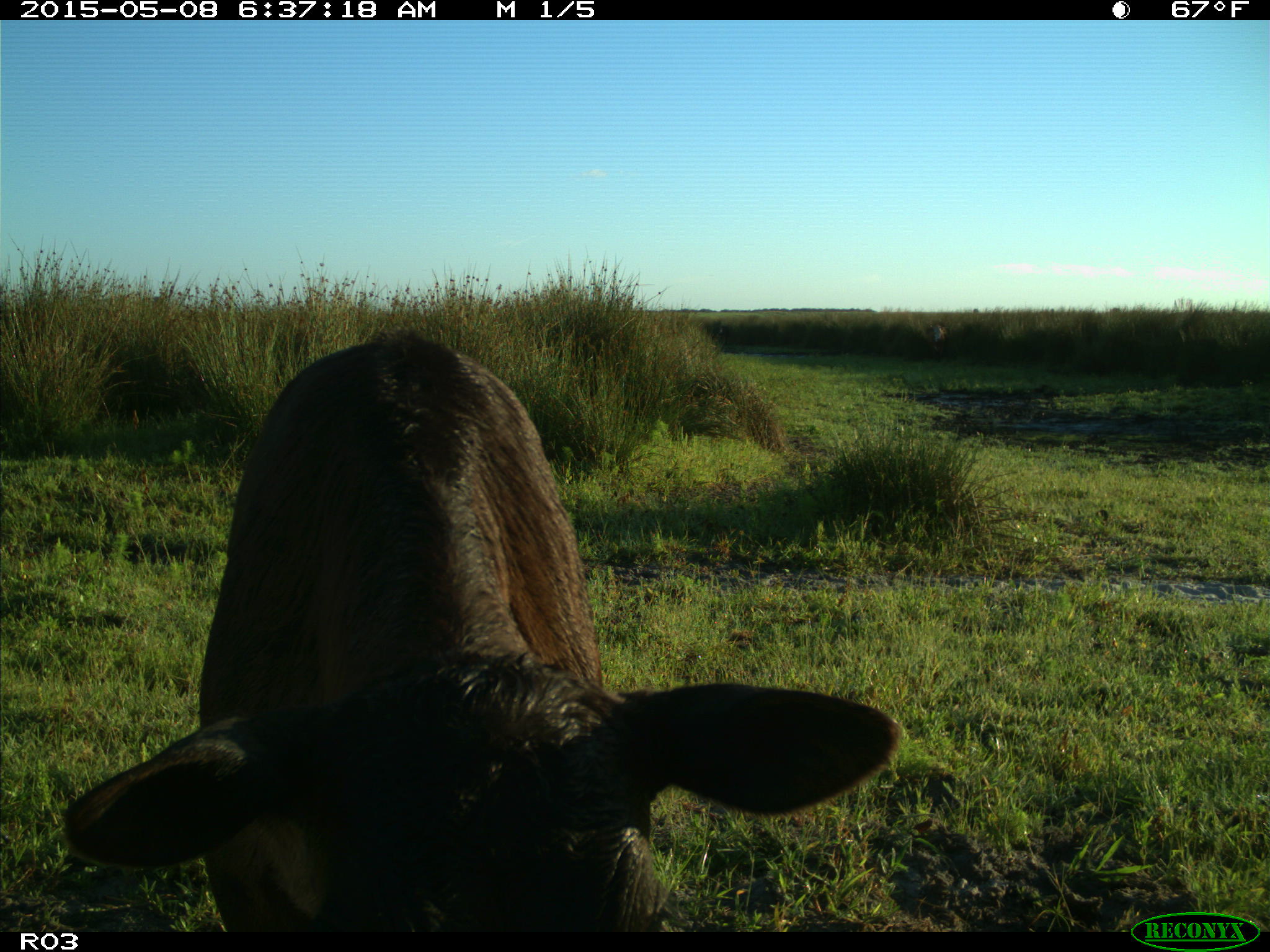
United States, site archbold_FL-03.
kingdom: Animalia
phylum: Chordata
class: Mammalia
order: Artiodactyla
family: Bovidae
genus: Bos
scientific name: Bos taurus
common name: domestic cow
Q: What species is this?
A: Bos taurus (domestic cow).